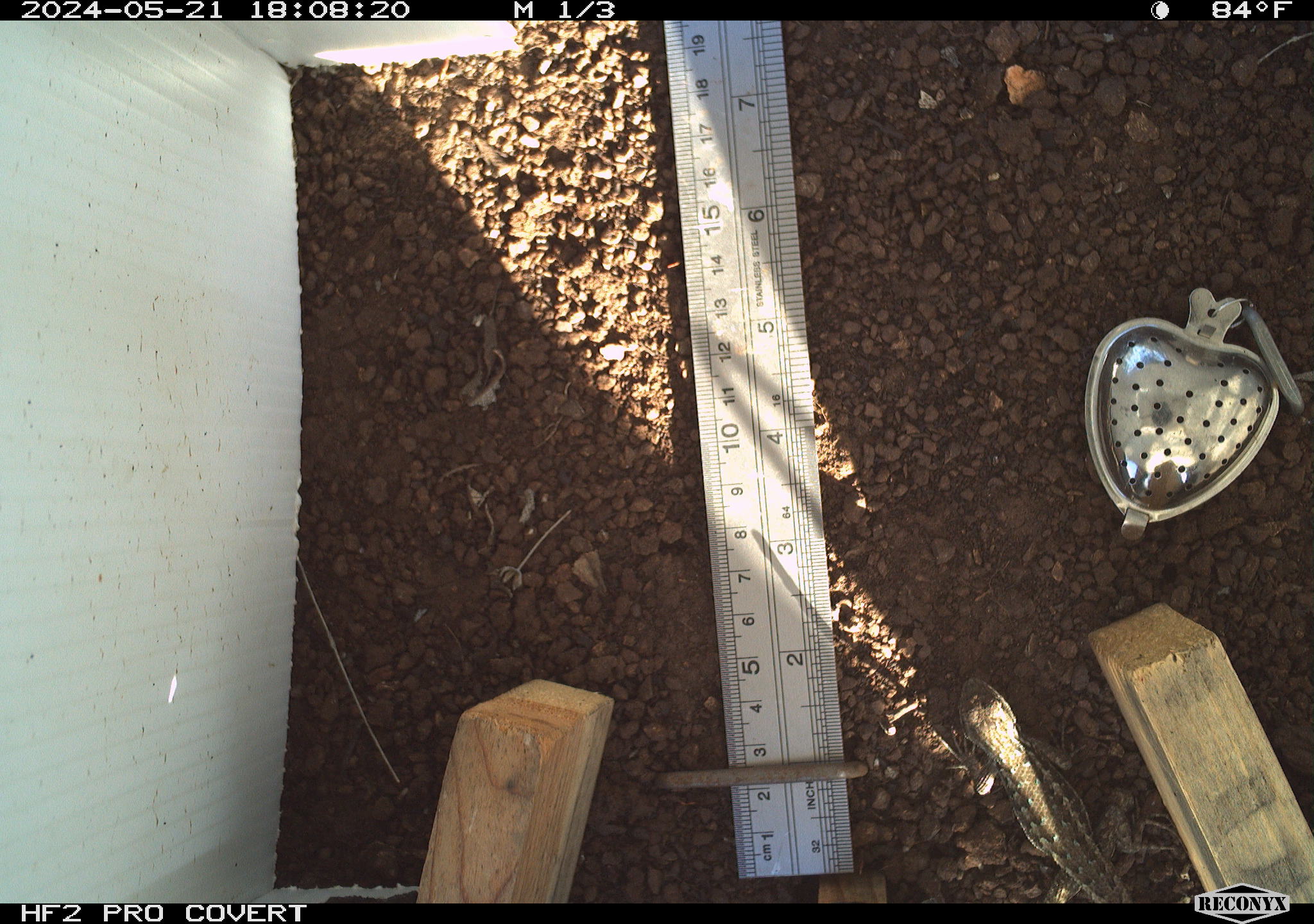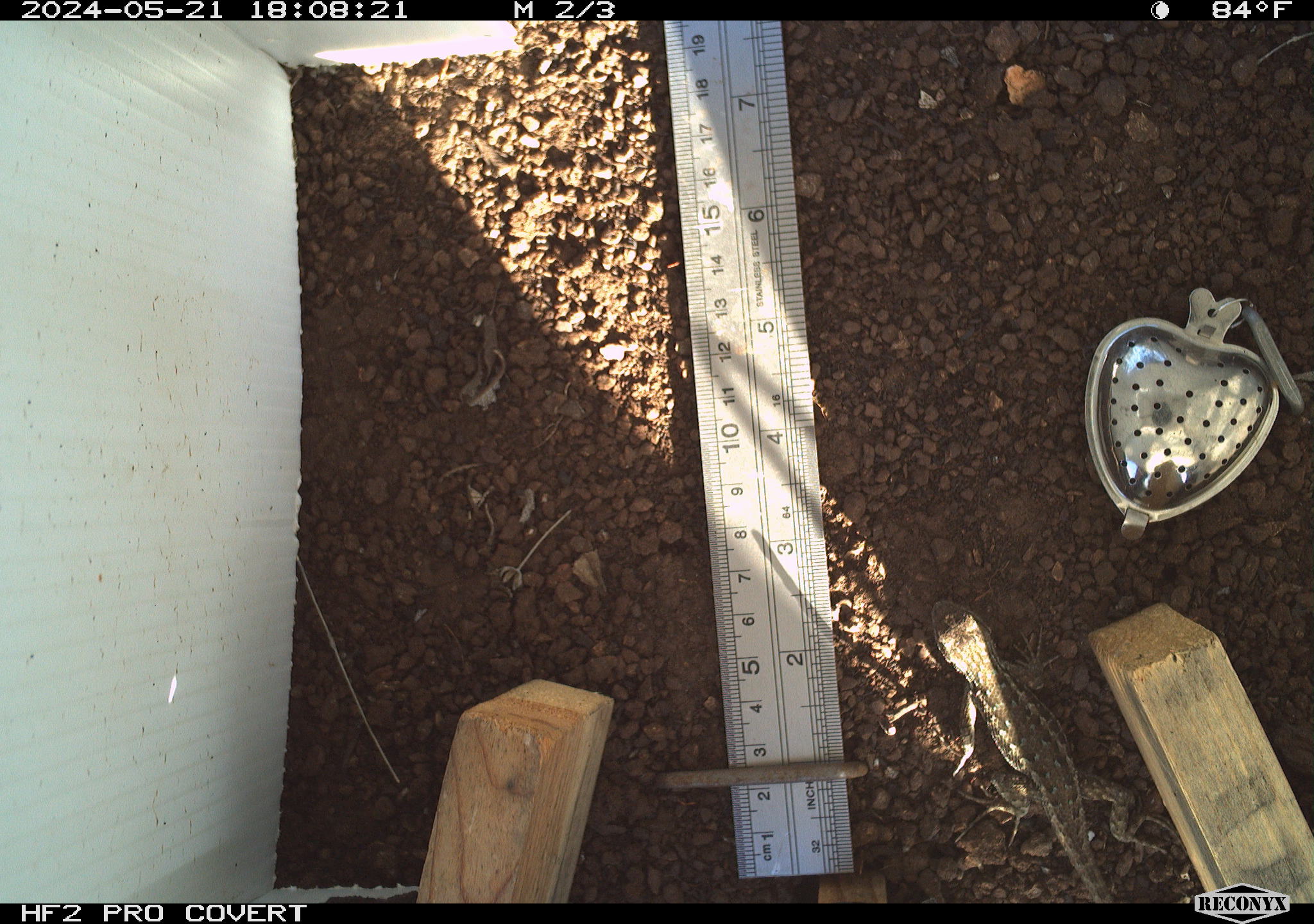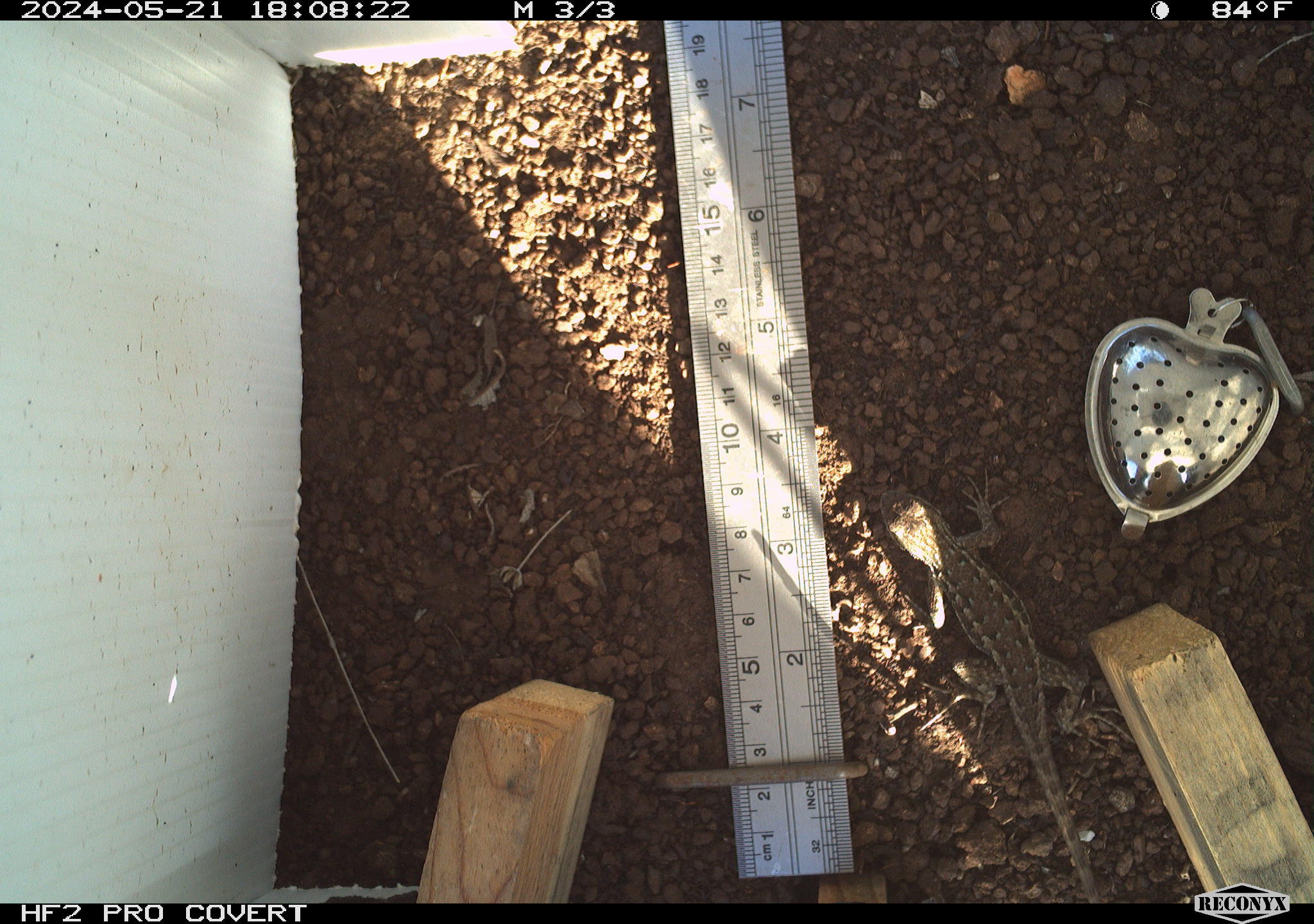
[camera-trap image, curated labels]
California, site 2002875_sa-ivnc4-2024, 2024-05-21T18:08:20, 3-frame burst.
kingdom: Animalia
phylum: Chordata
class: Reptilia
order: Squamata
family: Phrynosomatidae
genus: Sceloporus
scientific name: Sceloporus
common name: spiny lizards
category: sceloporus species